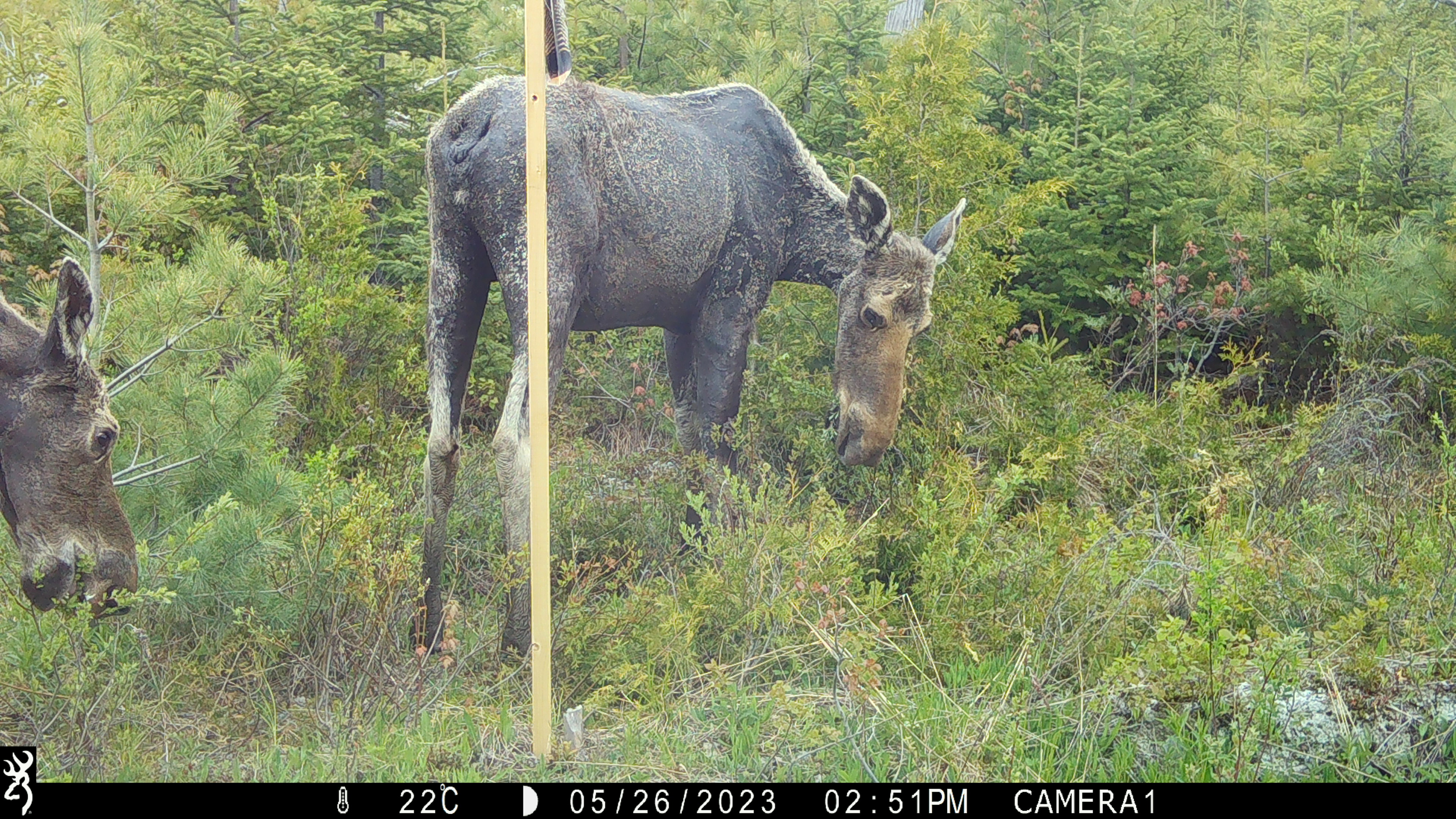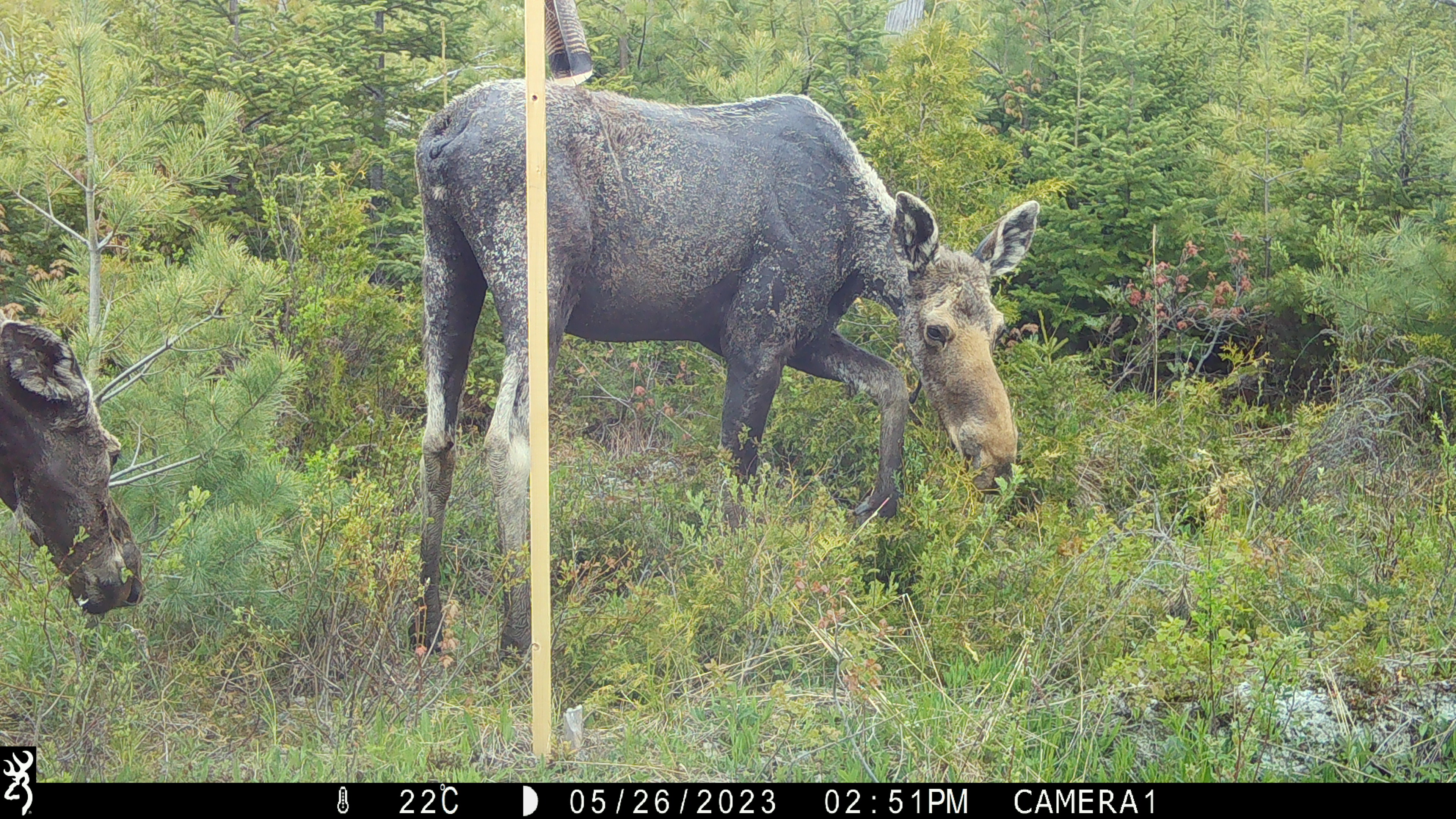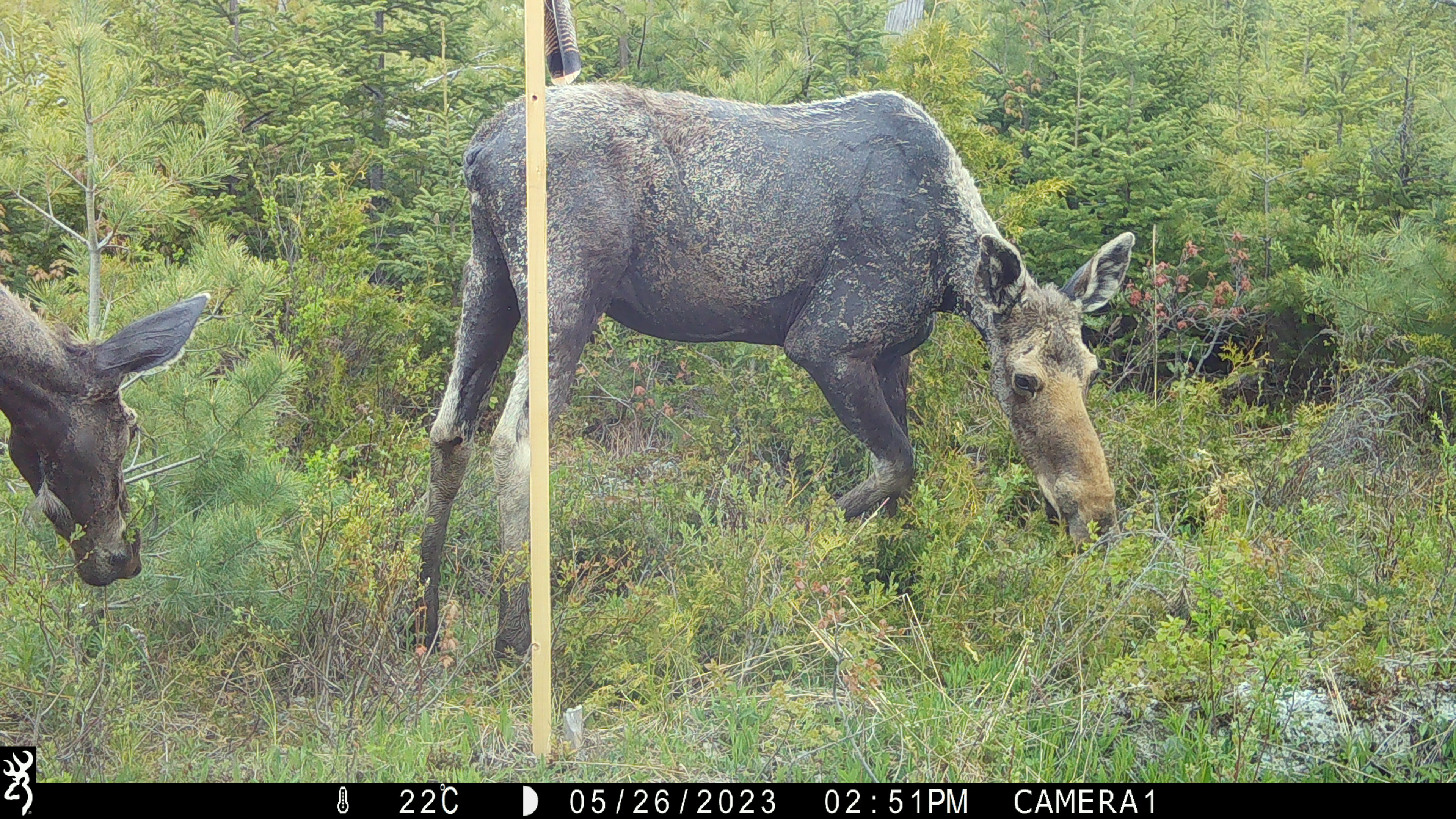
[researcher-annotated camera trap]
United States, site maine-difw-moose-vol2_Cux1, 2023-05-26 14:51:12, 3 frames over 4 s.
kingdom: Animalia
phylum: Chordata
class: Mammalia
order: Artiodactyla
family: Cervidae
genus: Alces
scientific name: Alces alces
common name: moose